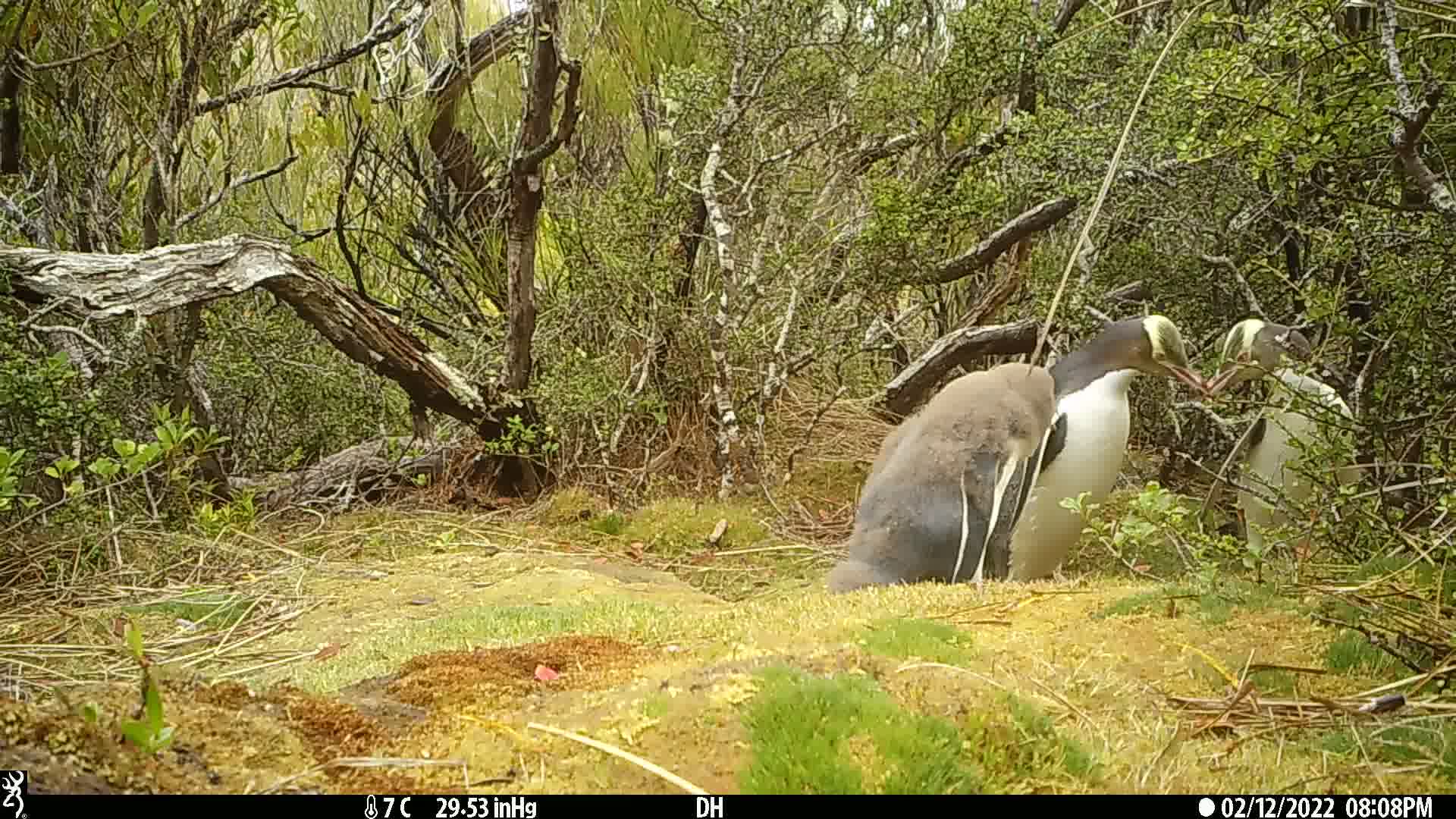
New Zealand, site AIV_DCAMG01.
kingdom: Animalia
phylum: Chordata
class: Aves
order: Sphenisciformes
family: Spheniscidae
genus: Megadyptes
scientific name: Megadyptes antipodes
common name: yellow-eyed penguin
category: yellow eyed penguin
Yellow eyed penguin (yellow-eyed penguin) (Megadyptes antipodes).